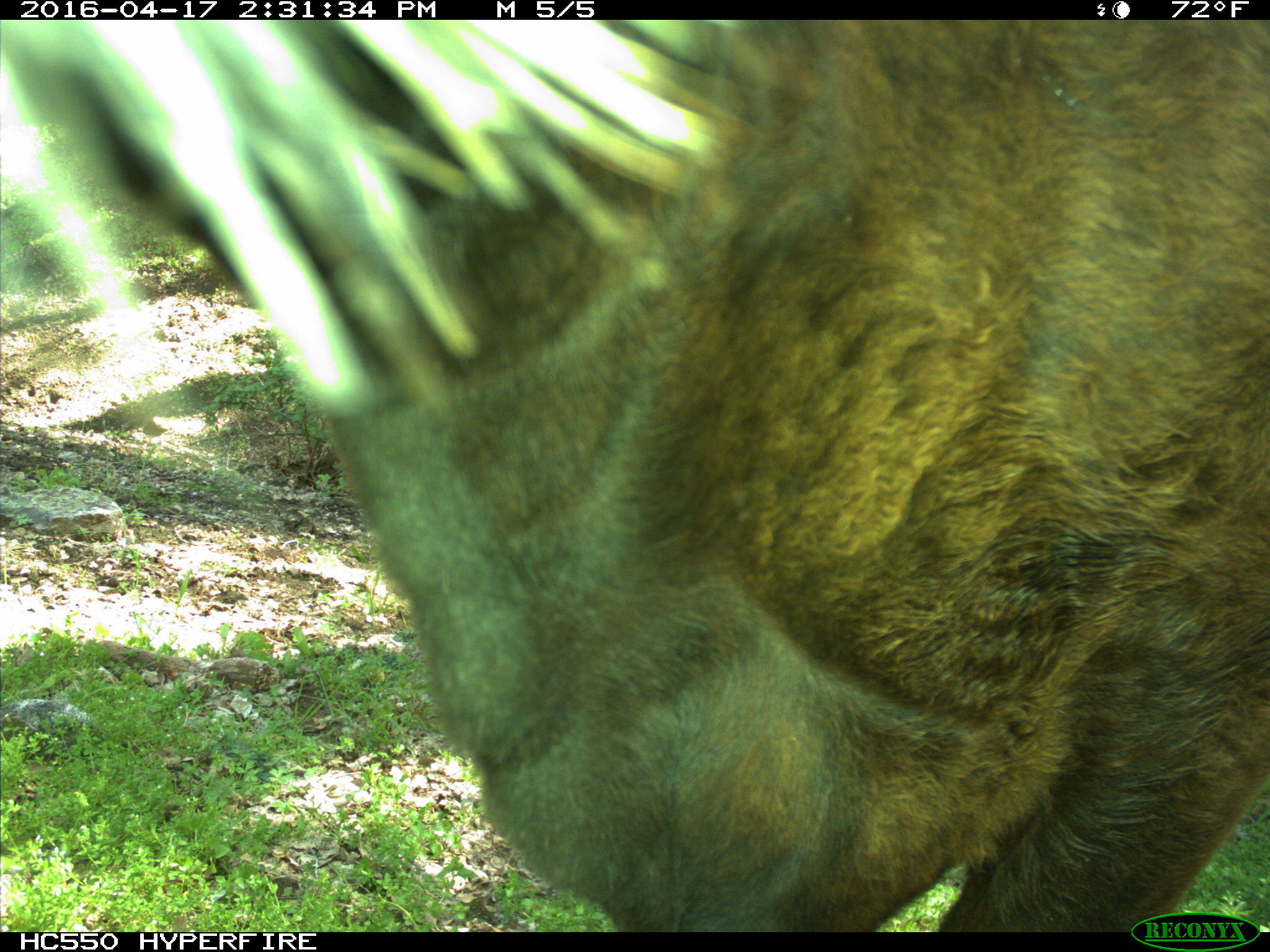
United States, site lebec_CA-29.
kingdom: Animalia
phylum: Chordata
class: Mammalia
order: Artiodactyla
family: Bovidae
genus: Bos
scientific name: Bos taurus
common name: domestic cow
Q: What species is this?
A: Bos taurus (domestic cow).